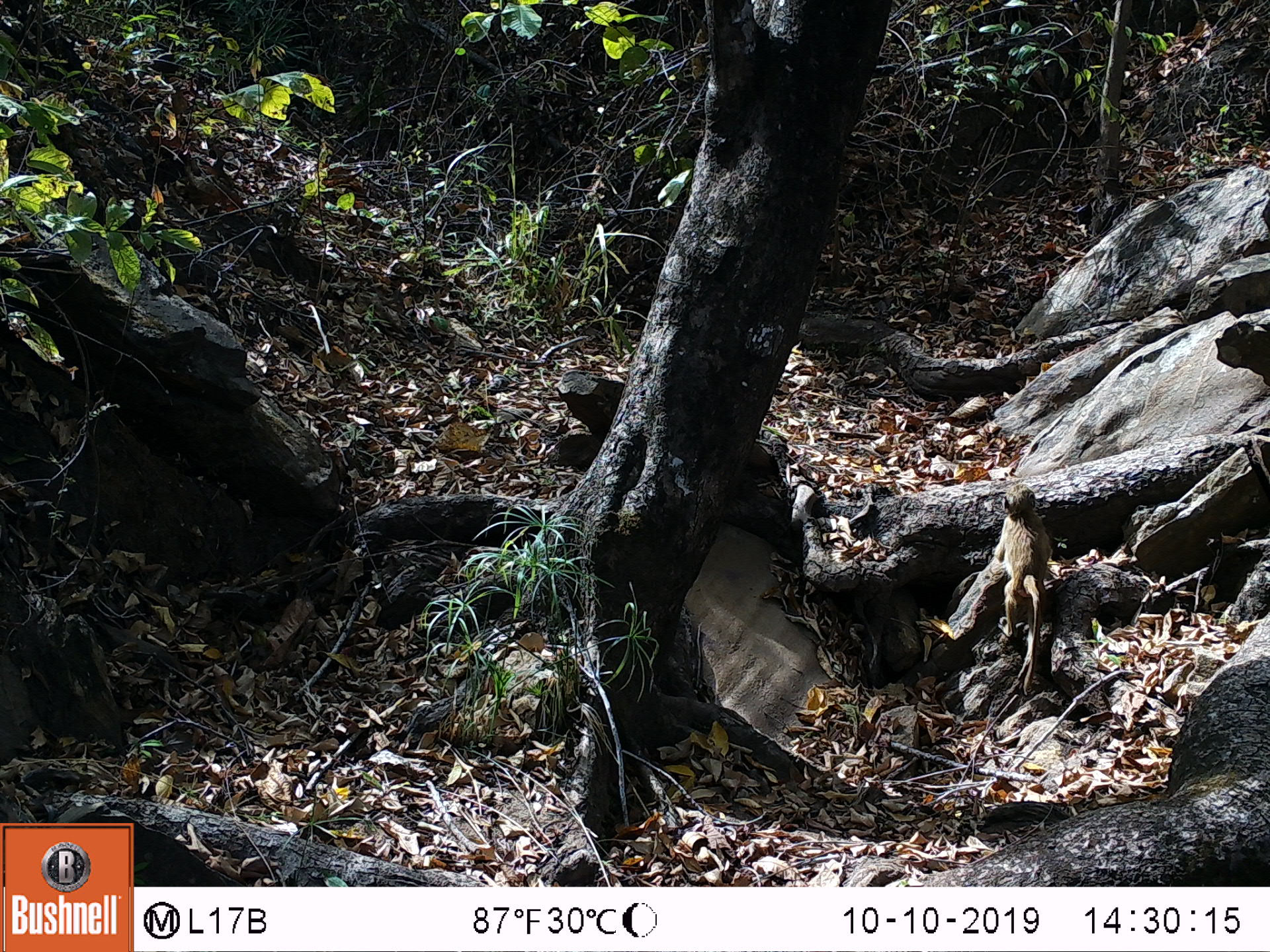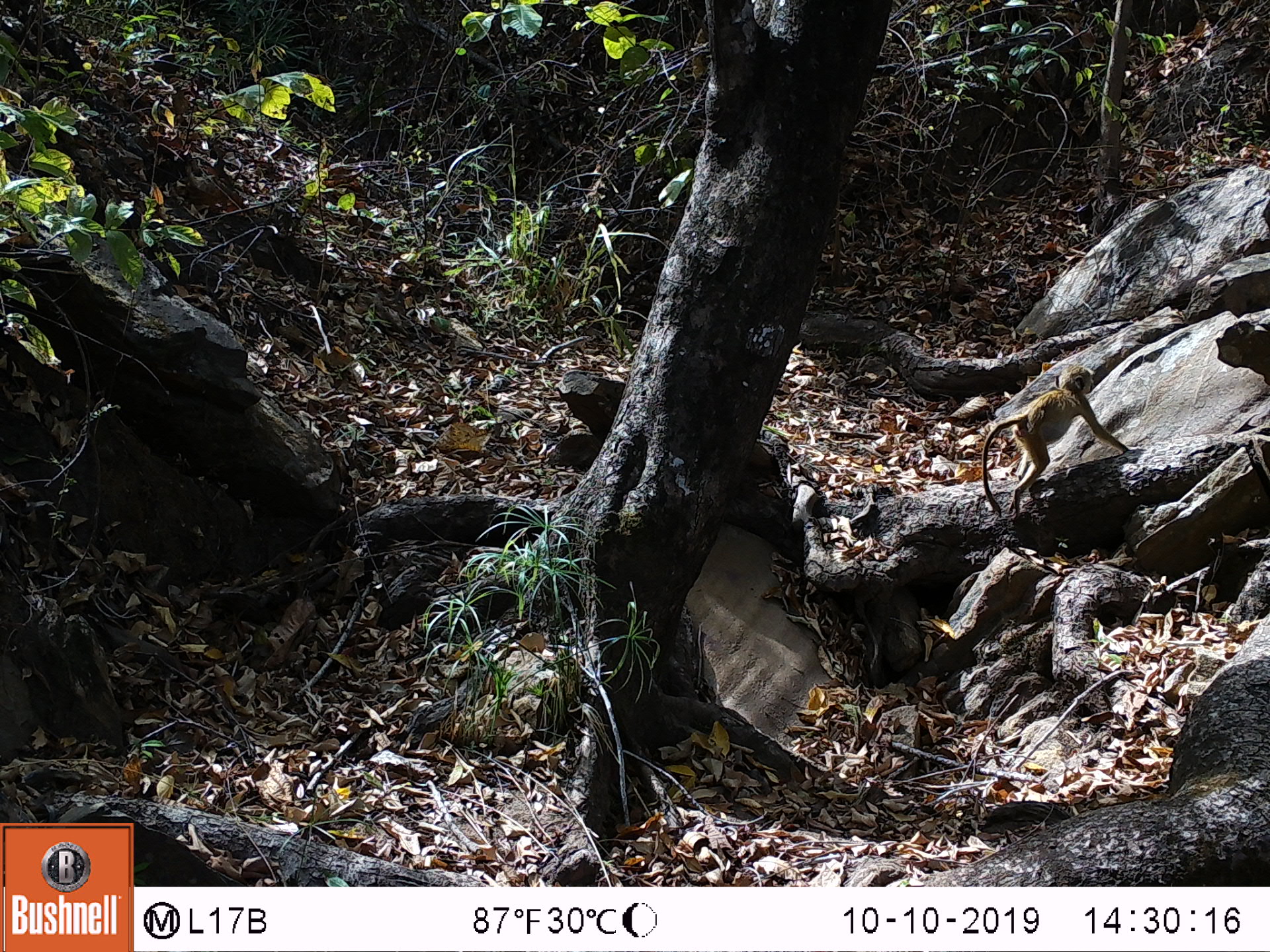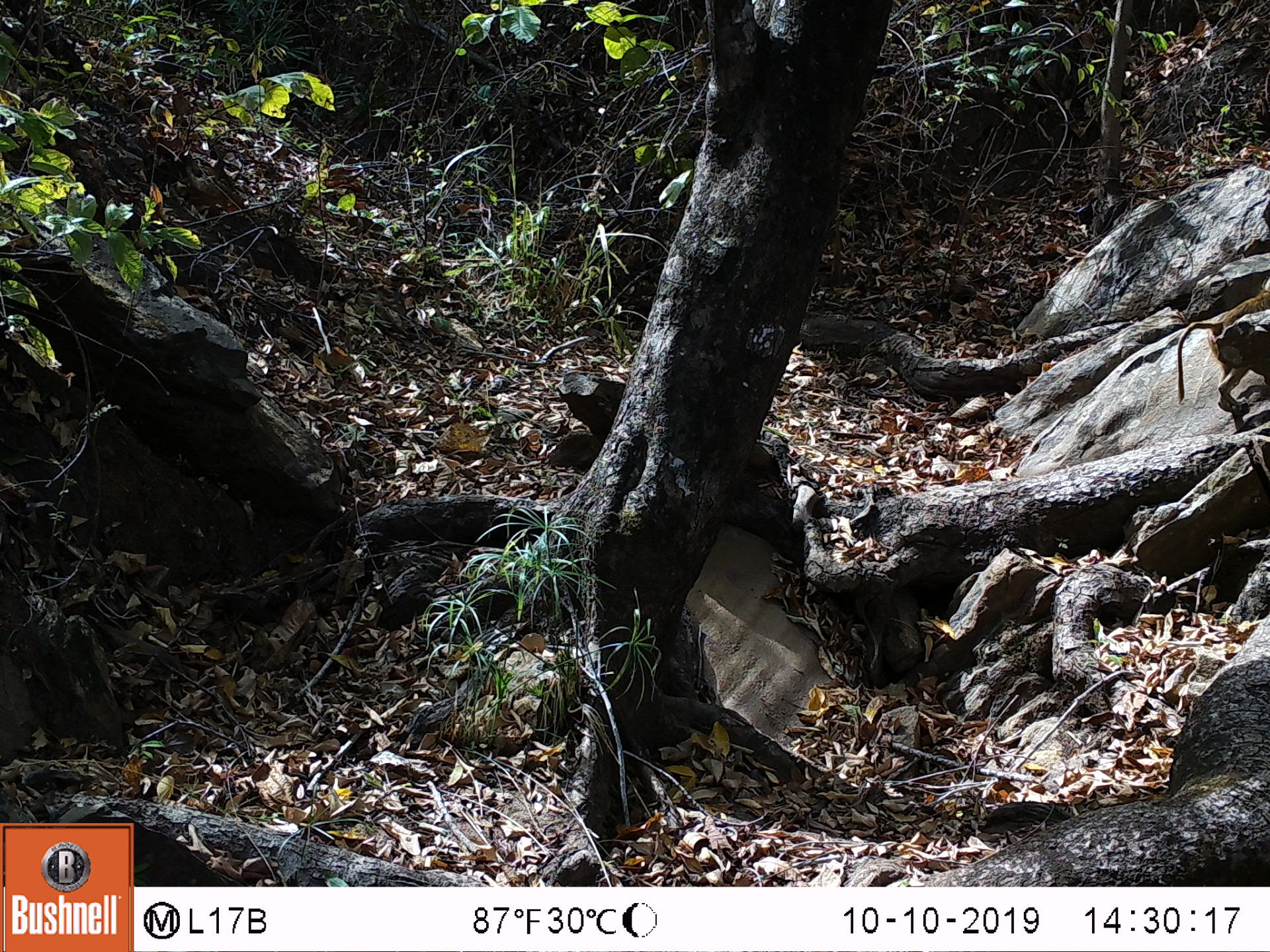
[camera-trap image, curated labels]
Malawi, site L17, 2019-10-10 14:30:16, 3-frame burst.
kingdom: Animalia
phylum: Chordata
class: Mammalia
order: Primates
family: Cercopithecidae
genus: Papio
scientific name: Papio cynocephalus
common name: yellow baboon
Yellow baboon (Papio cynocephalus), count 1.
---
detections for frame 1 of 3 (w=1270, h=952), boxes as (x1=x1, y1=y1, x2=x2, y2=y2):
yellow baboon: (x1=991, y1=478, x2=1057, y2=683)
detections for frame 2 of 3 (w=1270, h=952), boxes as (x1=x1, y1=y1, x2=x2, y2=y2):
yellow baboon: (x1=980, y1=362, x2=1126, y2=505)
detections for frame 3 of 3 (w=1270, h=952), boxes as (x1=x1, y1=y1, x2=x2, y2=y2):
yellow baboon: (x1=1172, y1=267, x2=1262, y2=400)